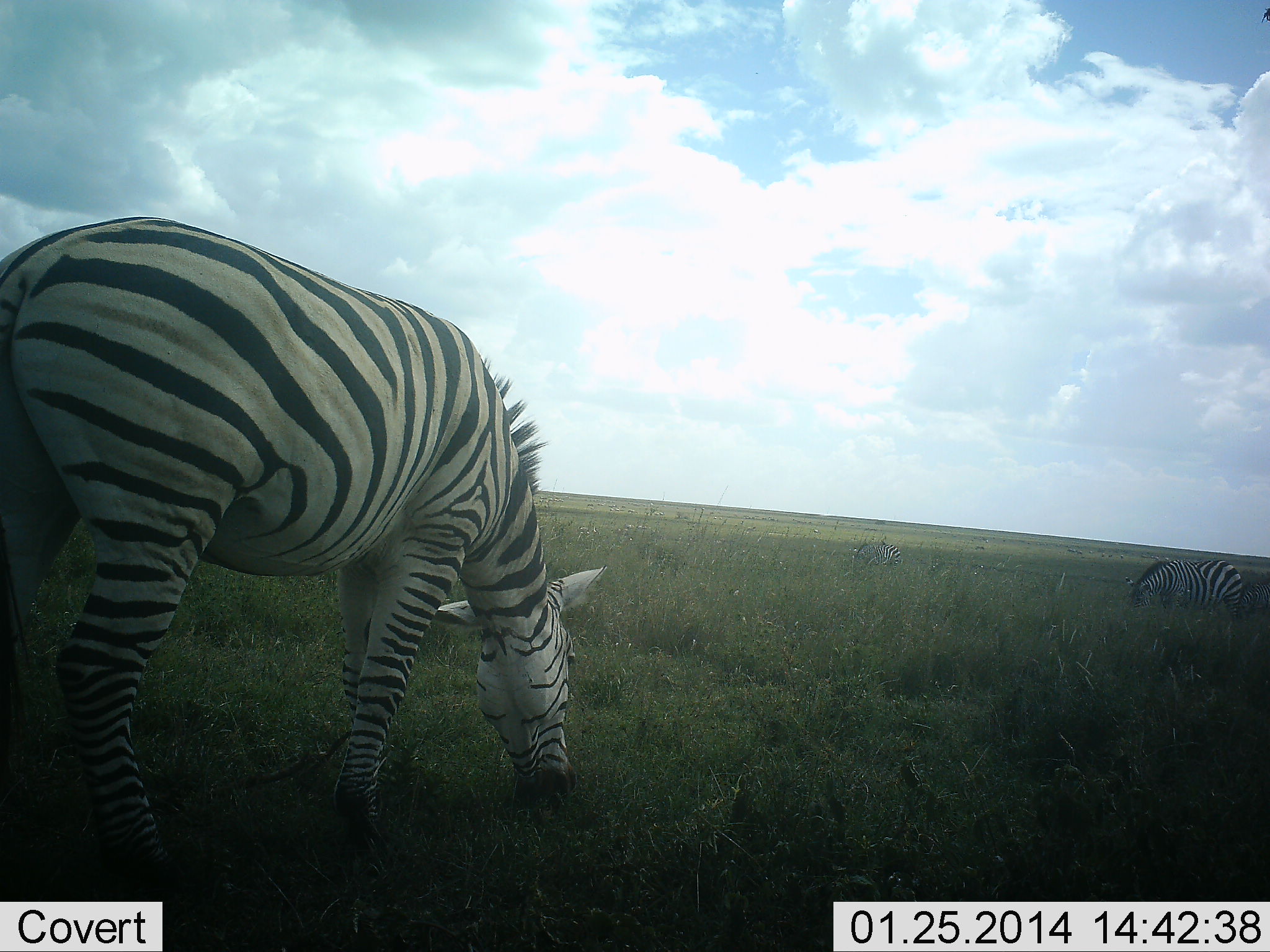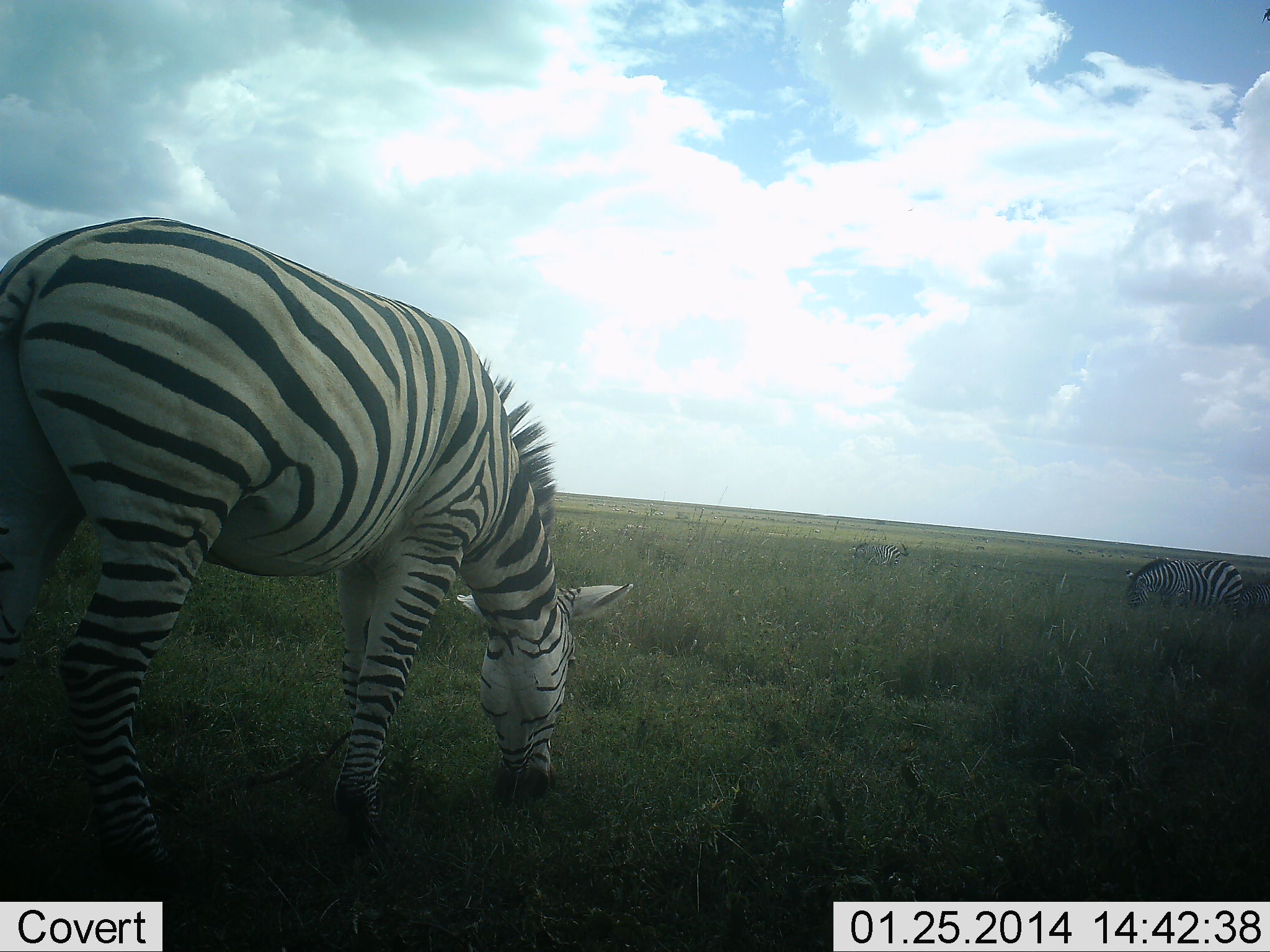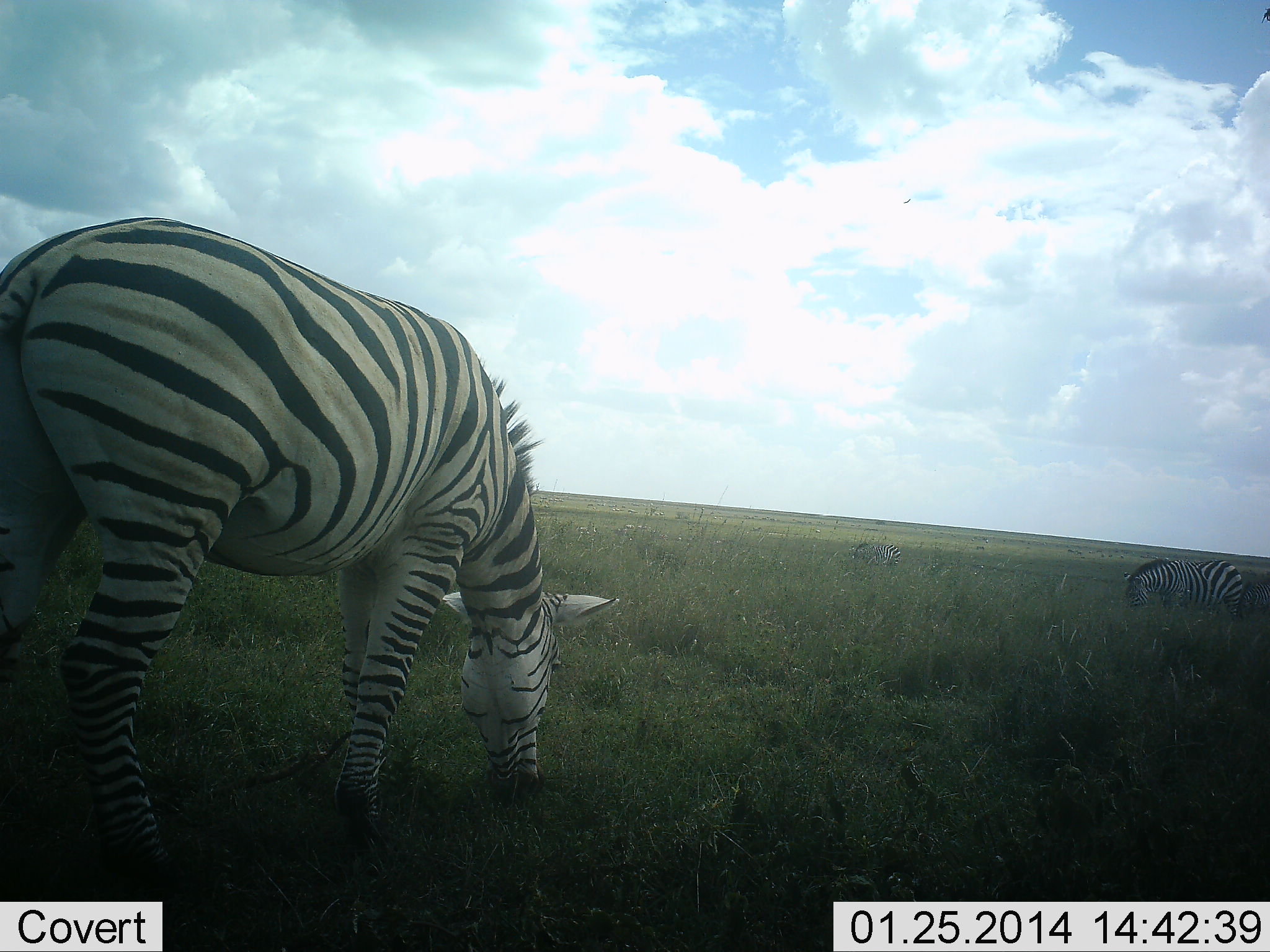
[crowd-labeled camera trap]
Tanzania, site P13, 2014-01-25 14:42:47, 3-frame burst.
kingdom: Animalia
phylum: Chordata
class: Mammalia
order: Perissodactyla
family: Equidae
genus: Equus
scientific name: Equus quagga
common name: plains zebra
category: zebra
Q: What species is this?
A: Zebra (plains zebra) (Equus quagga).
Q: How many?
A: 2.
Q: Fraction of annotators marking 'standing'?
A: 40%.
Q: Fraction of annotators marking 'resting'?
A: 0%.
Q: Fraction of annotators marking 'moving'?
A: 0%.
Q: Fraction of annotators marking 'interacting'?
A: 0%.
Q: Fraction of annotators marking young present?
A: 0%.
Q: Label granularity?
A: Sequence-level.